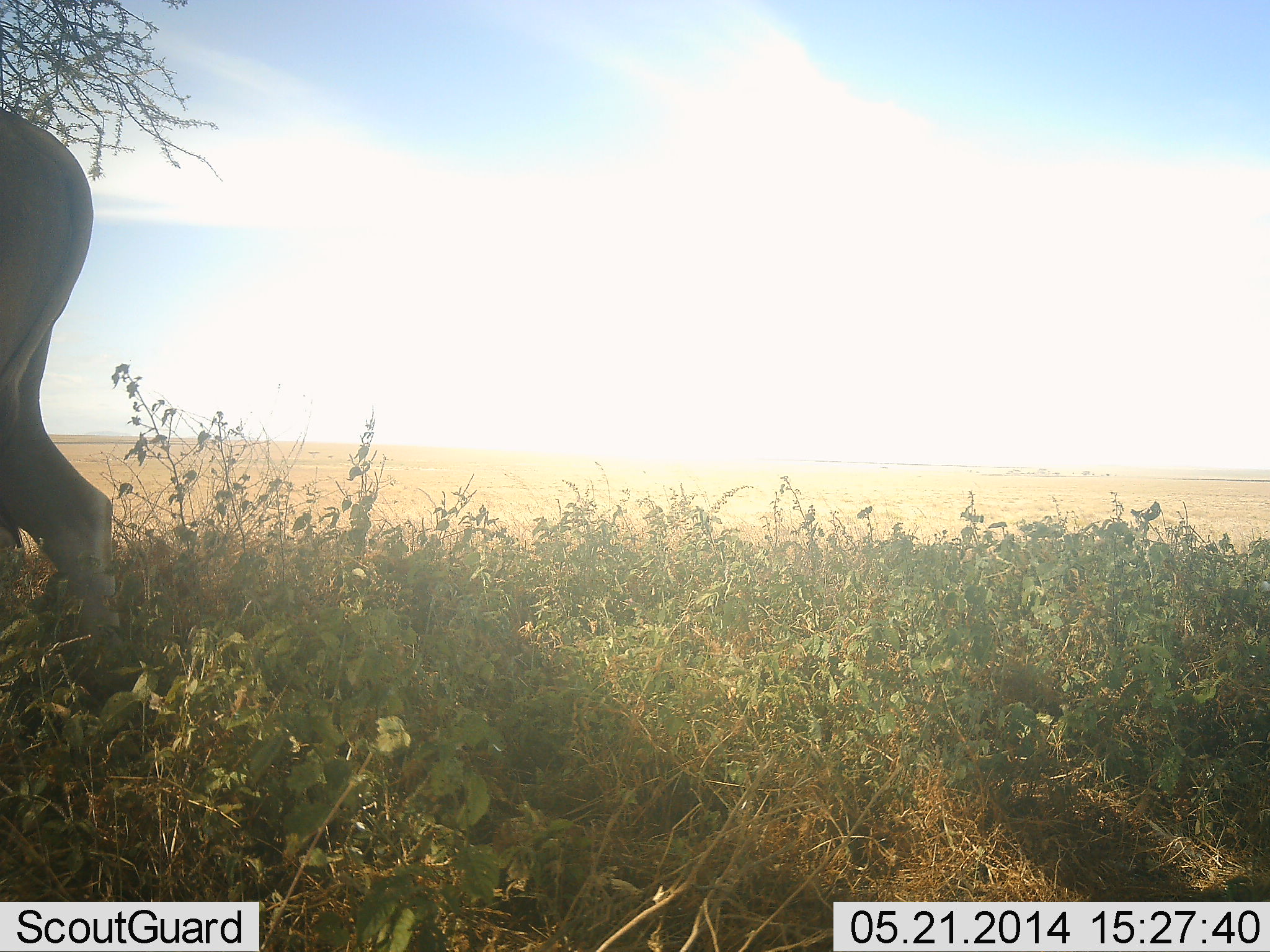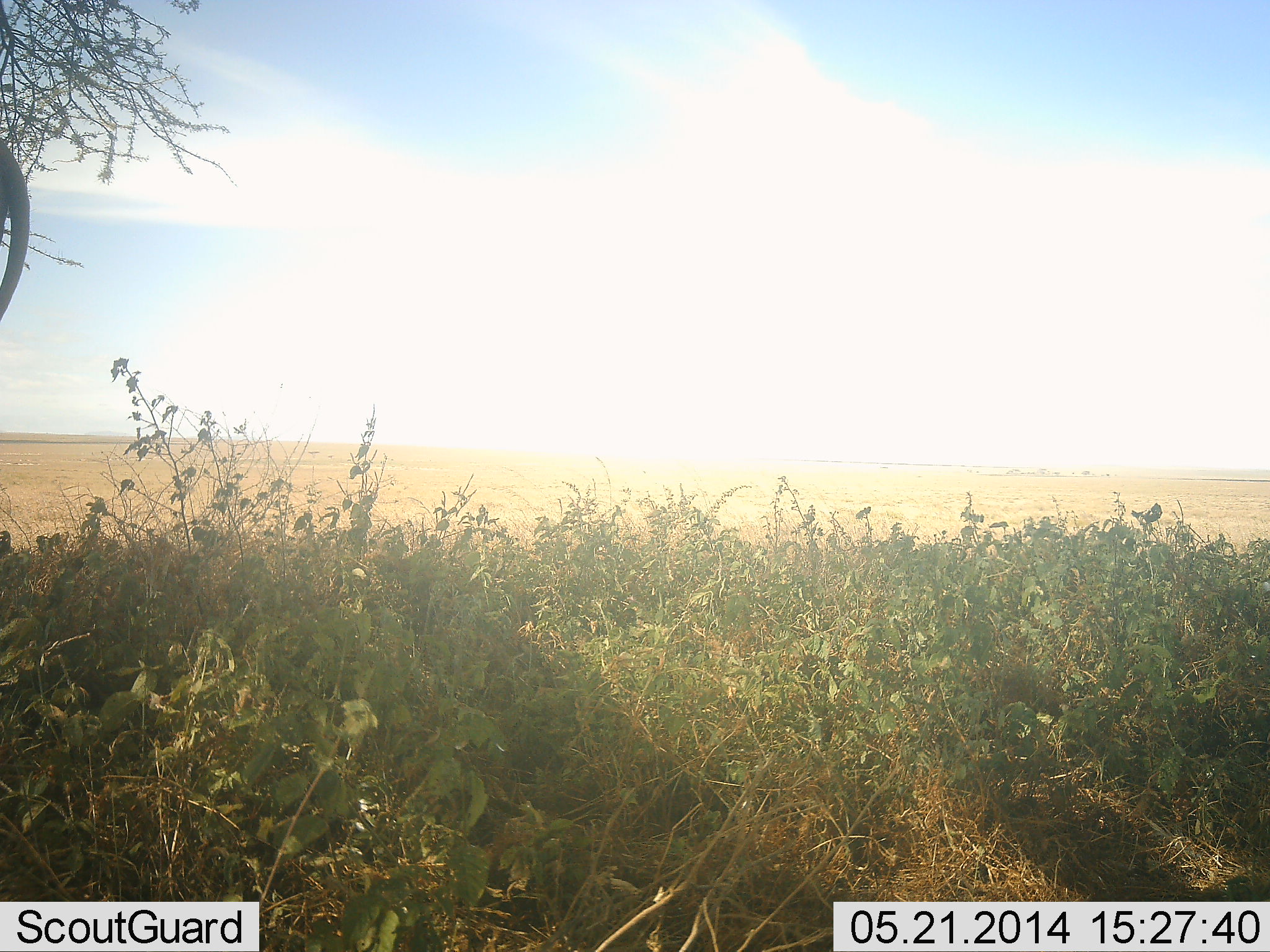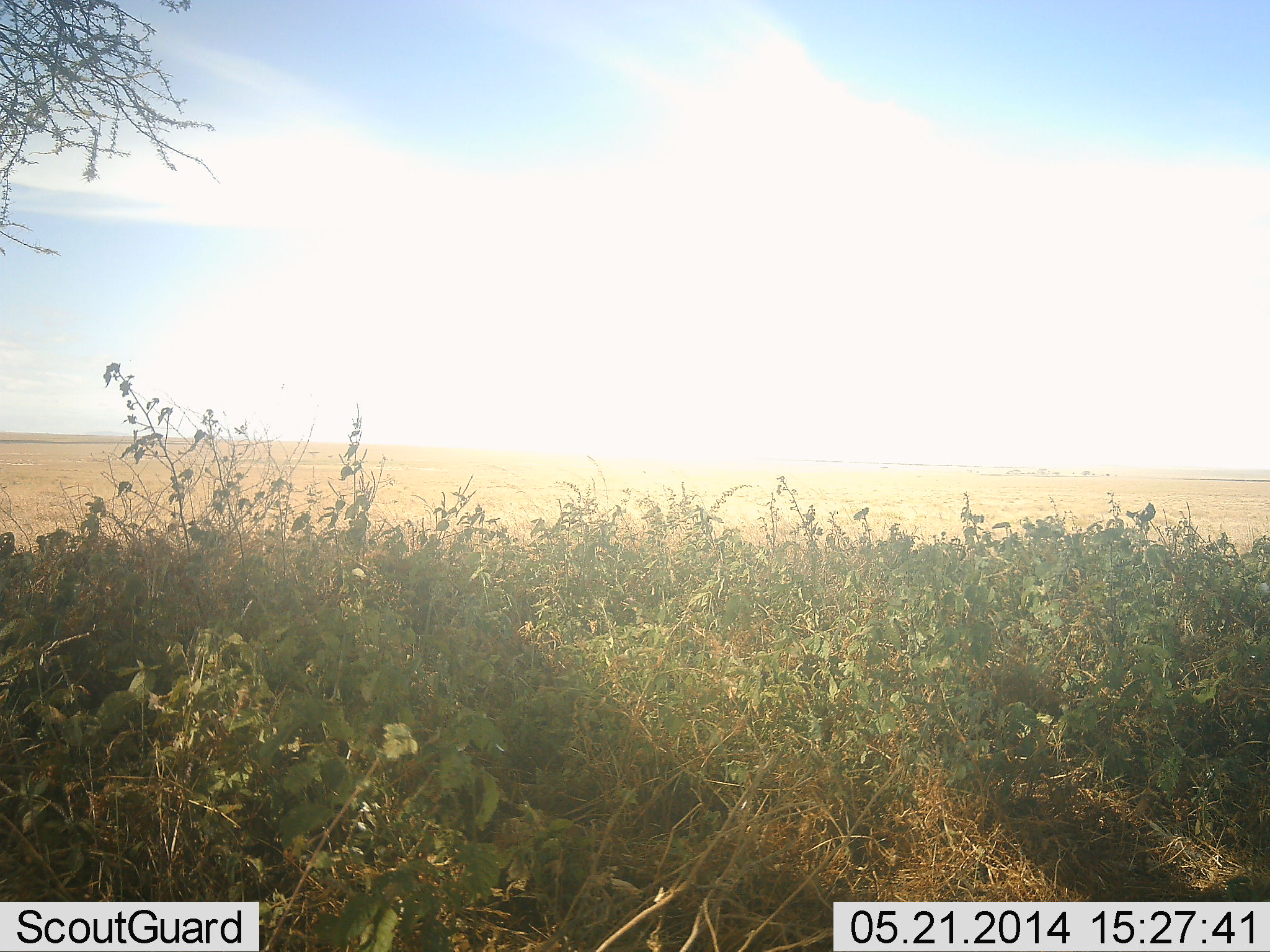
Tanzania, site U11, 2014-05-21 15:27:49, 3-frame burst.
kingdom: Animalia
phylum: Chordata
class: Mammalia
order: Proboscidea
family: Elephantidae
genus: Loxodonta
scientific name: Loxodonta africana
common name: african bush elephant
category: elephant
Elephant (african bush elephant) (Loxodonta africana), count 1. Behavior (volunteer vote fractions): standing 0%, resting 20%, moving 80%, interacting 0%. Young present (vote fraction): 0%. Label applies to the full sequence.